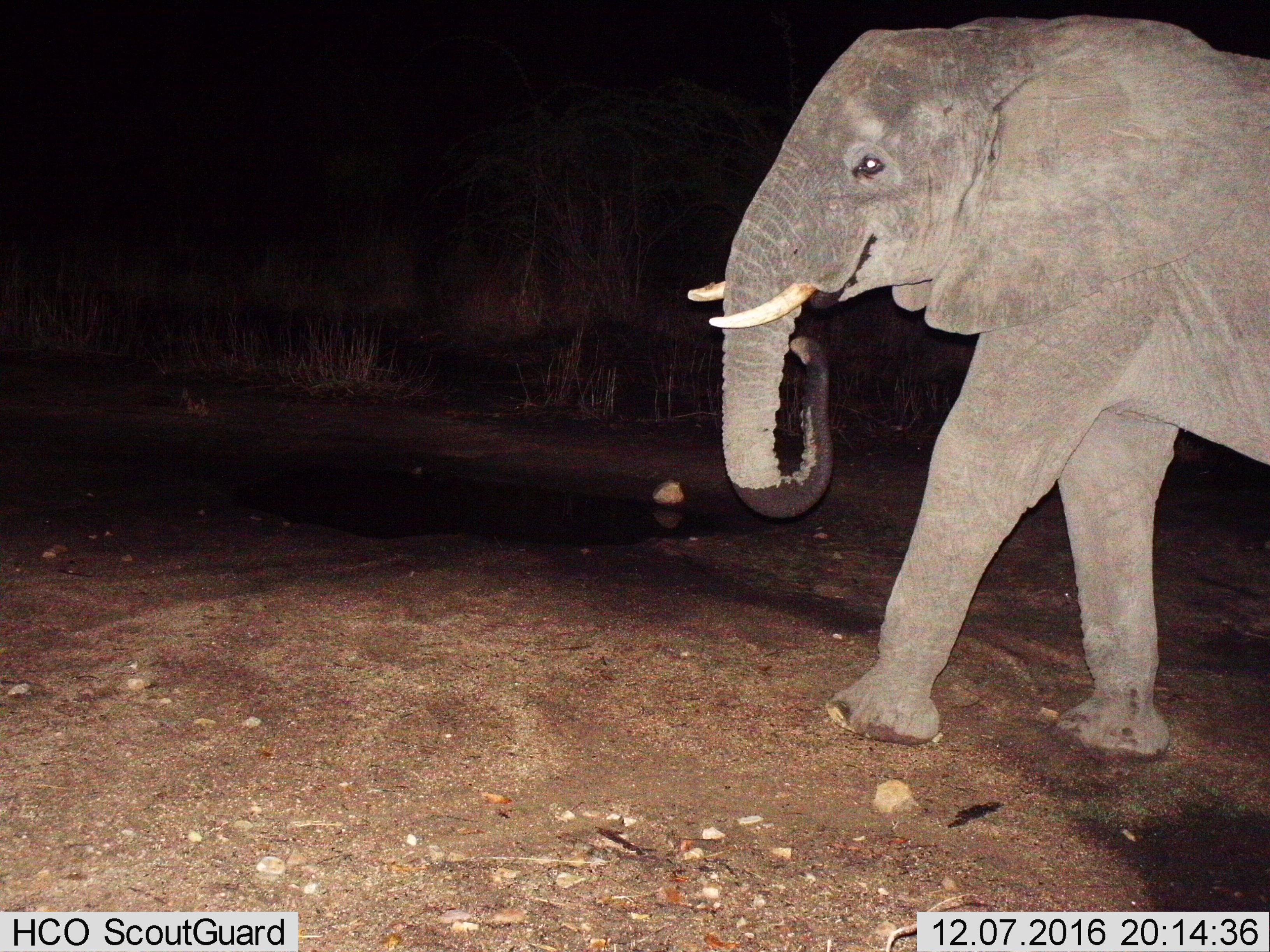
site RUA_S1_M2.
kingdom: Animalia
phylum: Chordata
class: Mammalia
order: Proboscidea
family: Elephantidae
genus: Loxodonta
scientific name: Loxodonta africana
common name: african bush elephant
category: elephant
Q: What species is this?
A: Elephant (african bush elephant) (Loxodonta africana).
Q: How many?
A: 1.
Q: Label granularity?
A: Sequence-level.